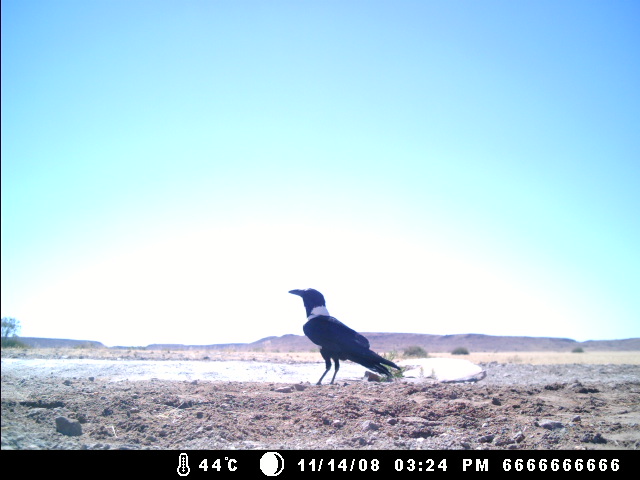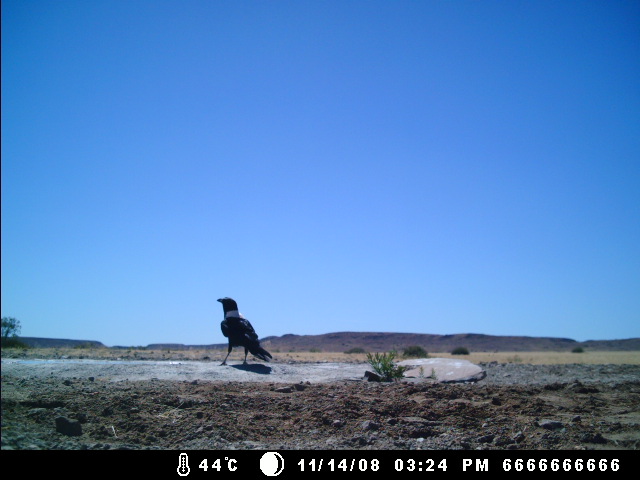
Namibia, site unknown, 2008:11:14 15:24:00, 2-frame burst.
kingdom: Animalia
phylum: Chordata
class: Aves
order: Passeriformes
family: Corvidae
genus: Corvus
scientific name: Corvus albus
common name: pied crow